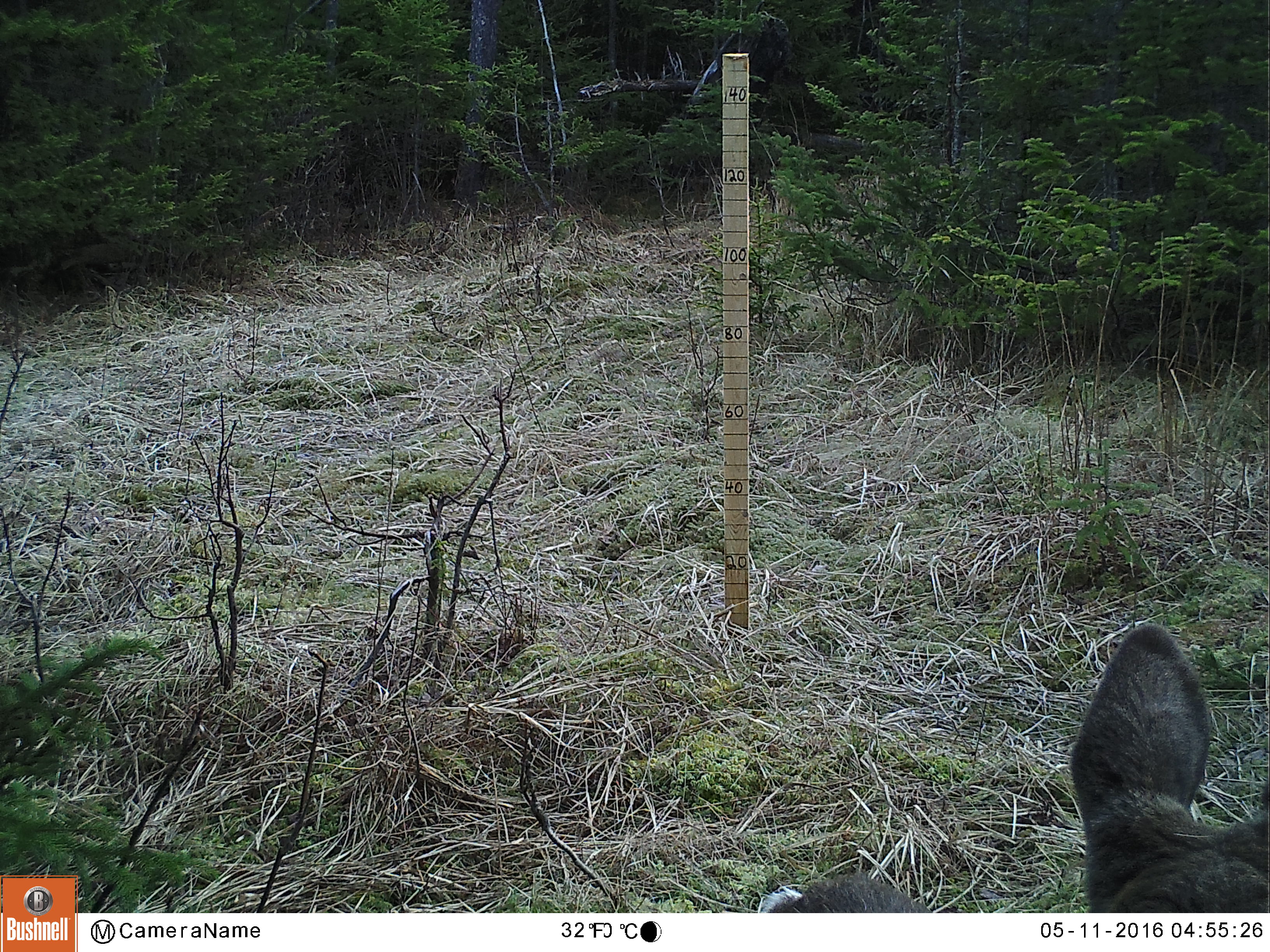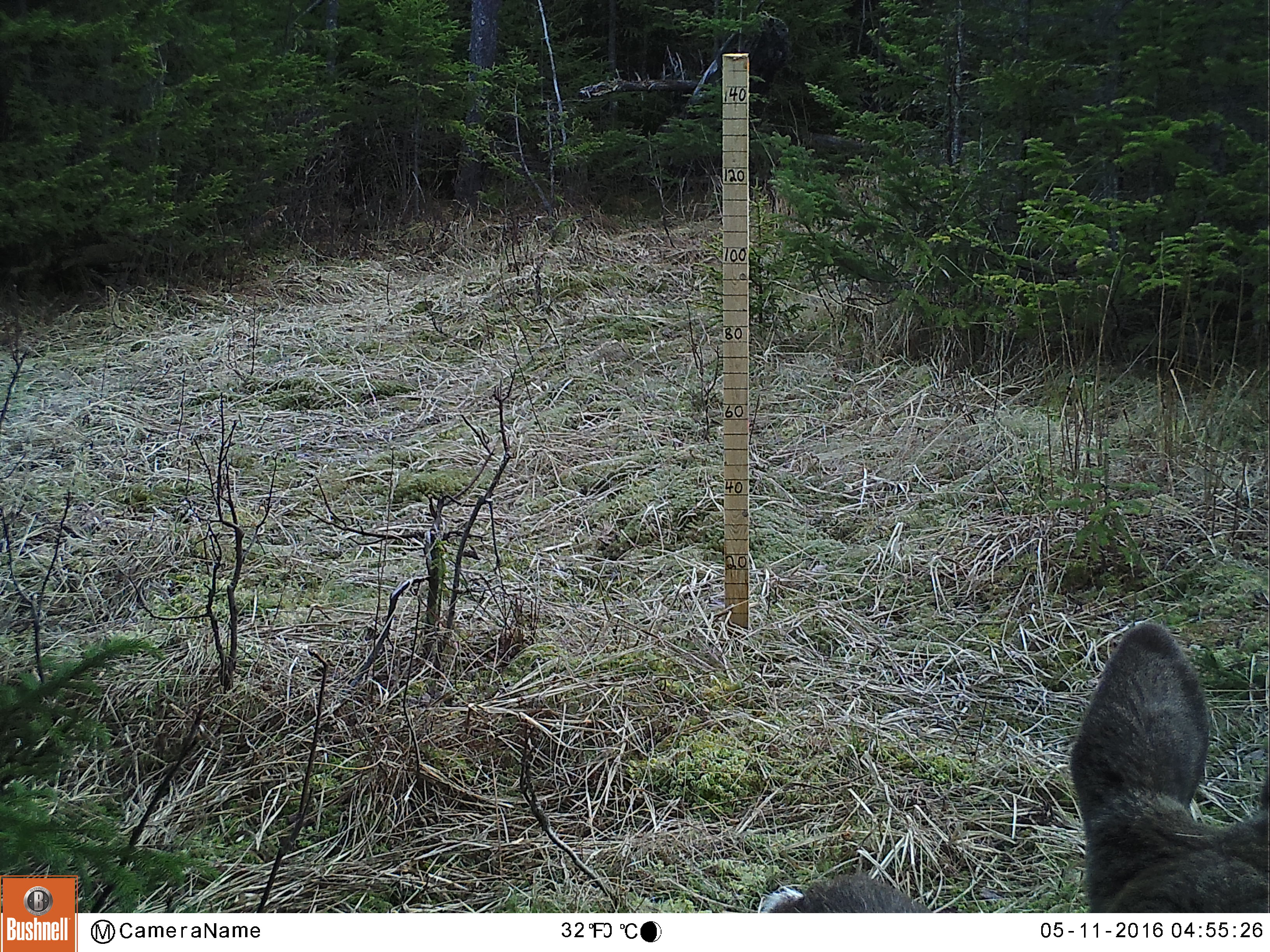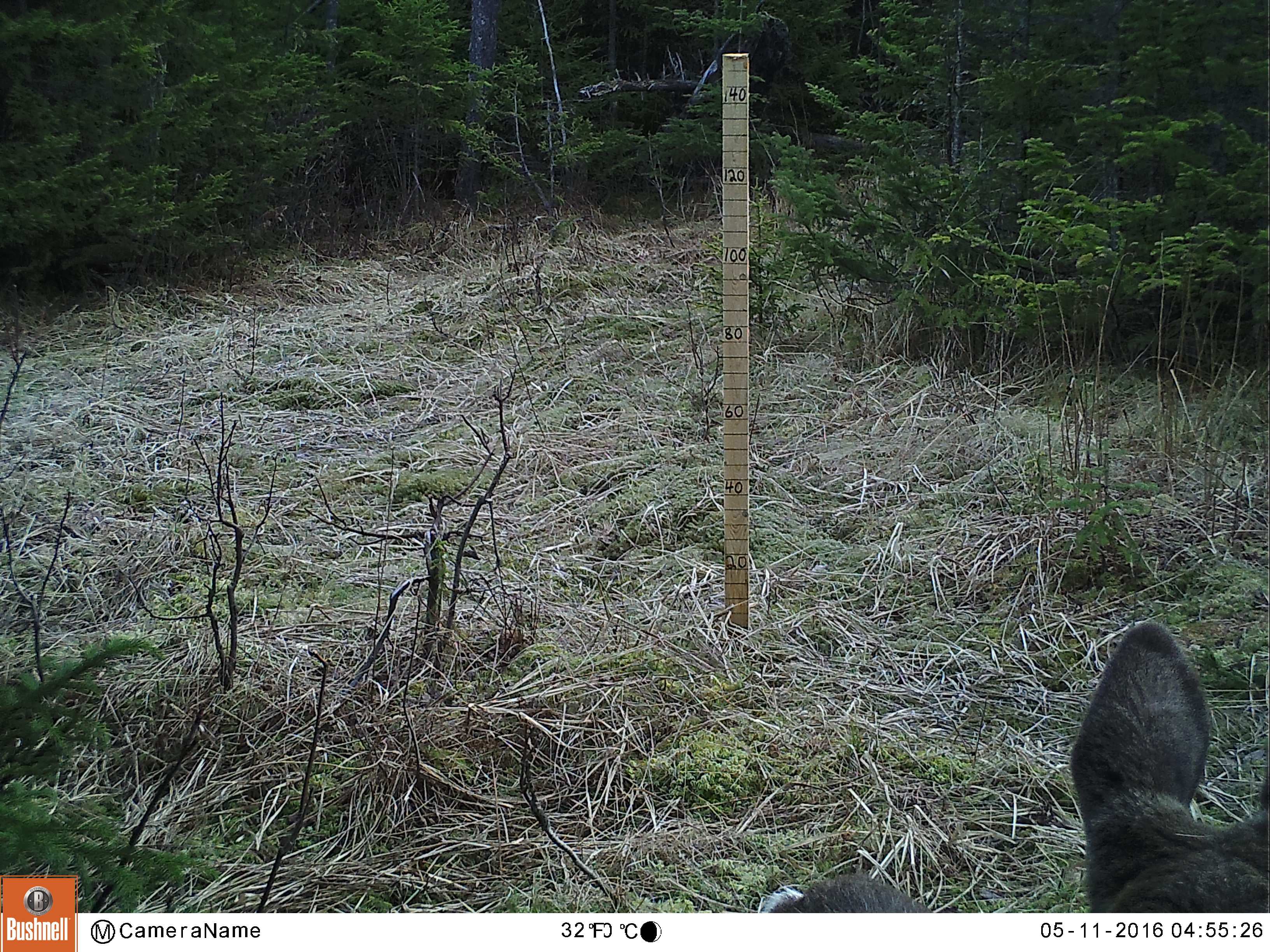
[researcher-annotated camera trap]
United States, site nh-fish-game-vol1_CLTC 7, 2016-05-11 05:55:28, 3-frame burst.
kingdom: Animalia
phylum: Chordata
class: Mammalia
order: Artiodactyla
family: Cervidae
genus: Odocoileus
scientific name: Odocoileus virginianus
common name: white-tailed deer